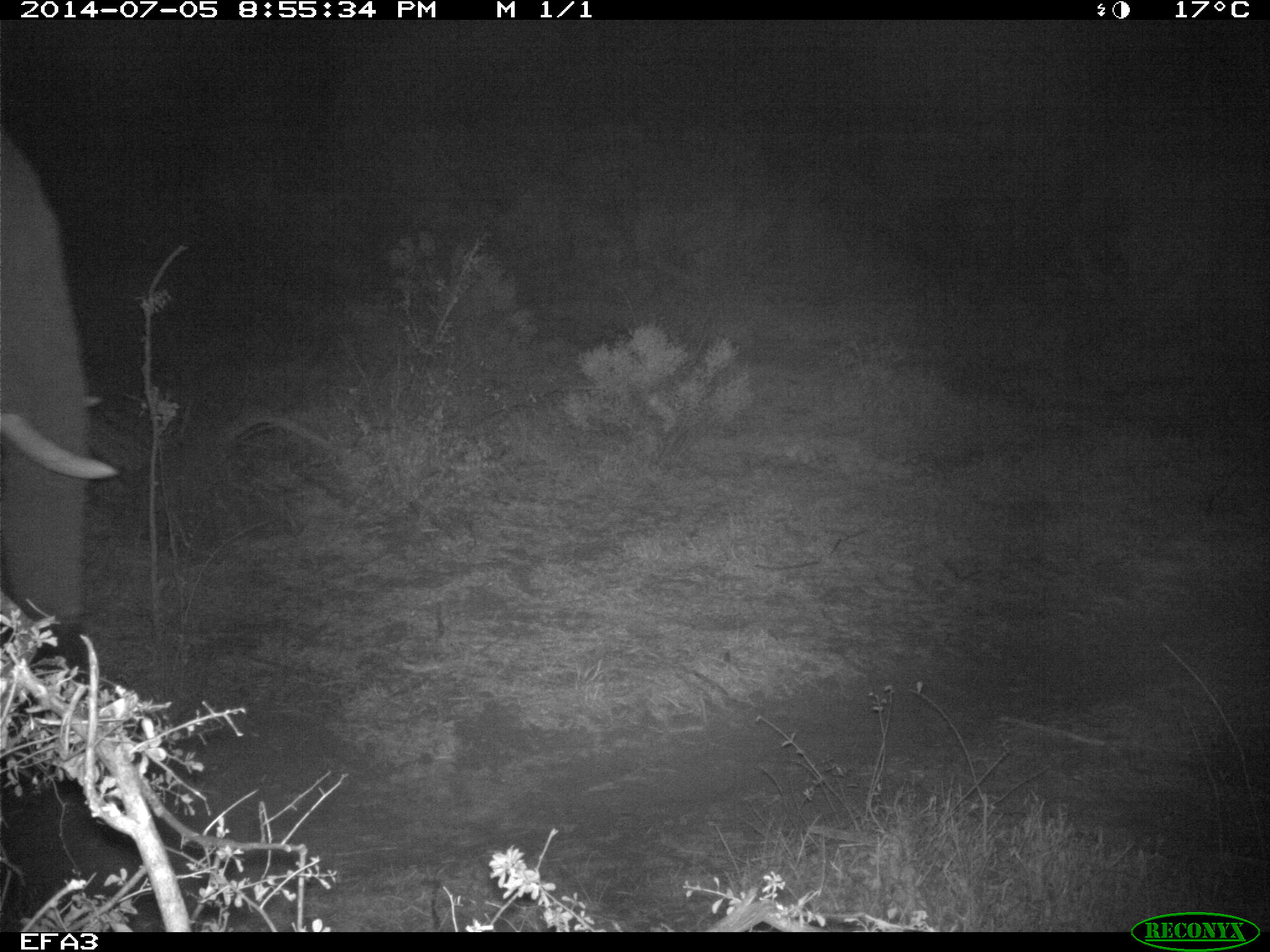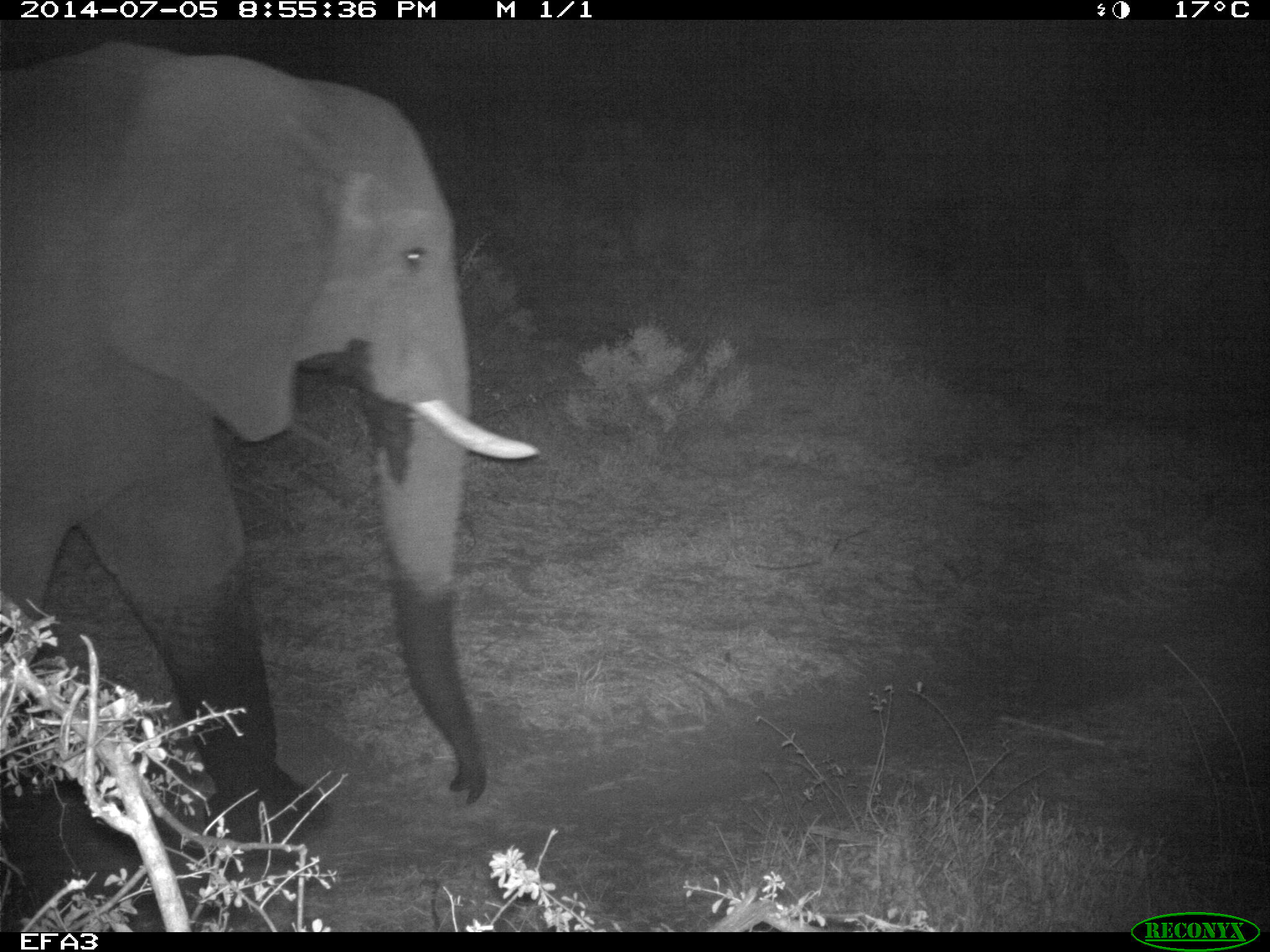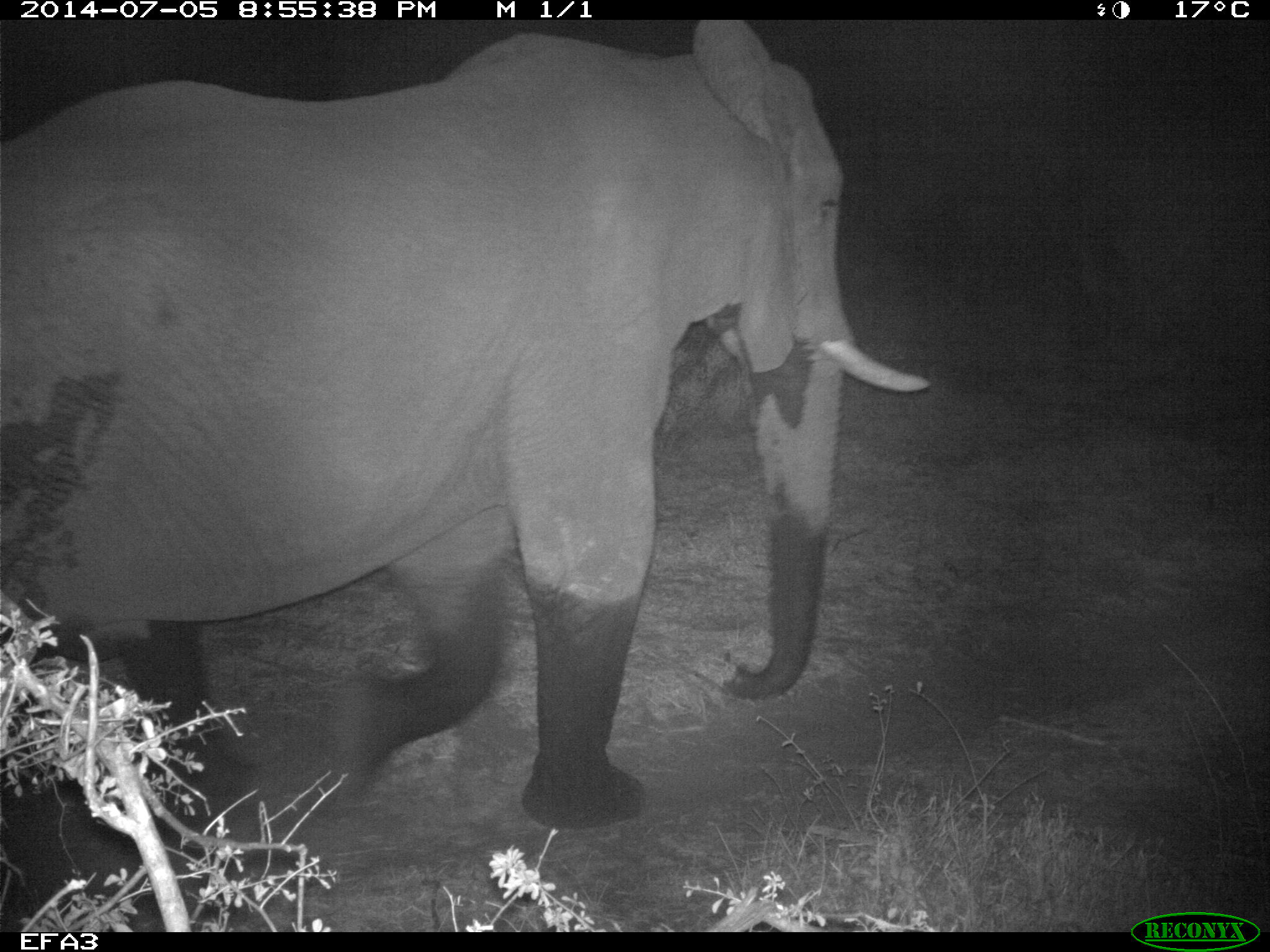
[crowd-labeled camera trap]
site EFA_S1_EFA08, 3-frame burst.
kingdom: Animalia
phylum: Chordata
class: Mammalia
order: Proboscidea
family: Elephantidae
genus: Loxodonta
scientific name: Loxodonta africana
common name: african bush elephant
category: elephant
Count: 1.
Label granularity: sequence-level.